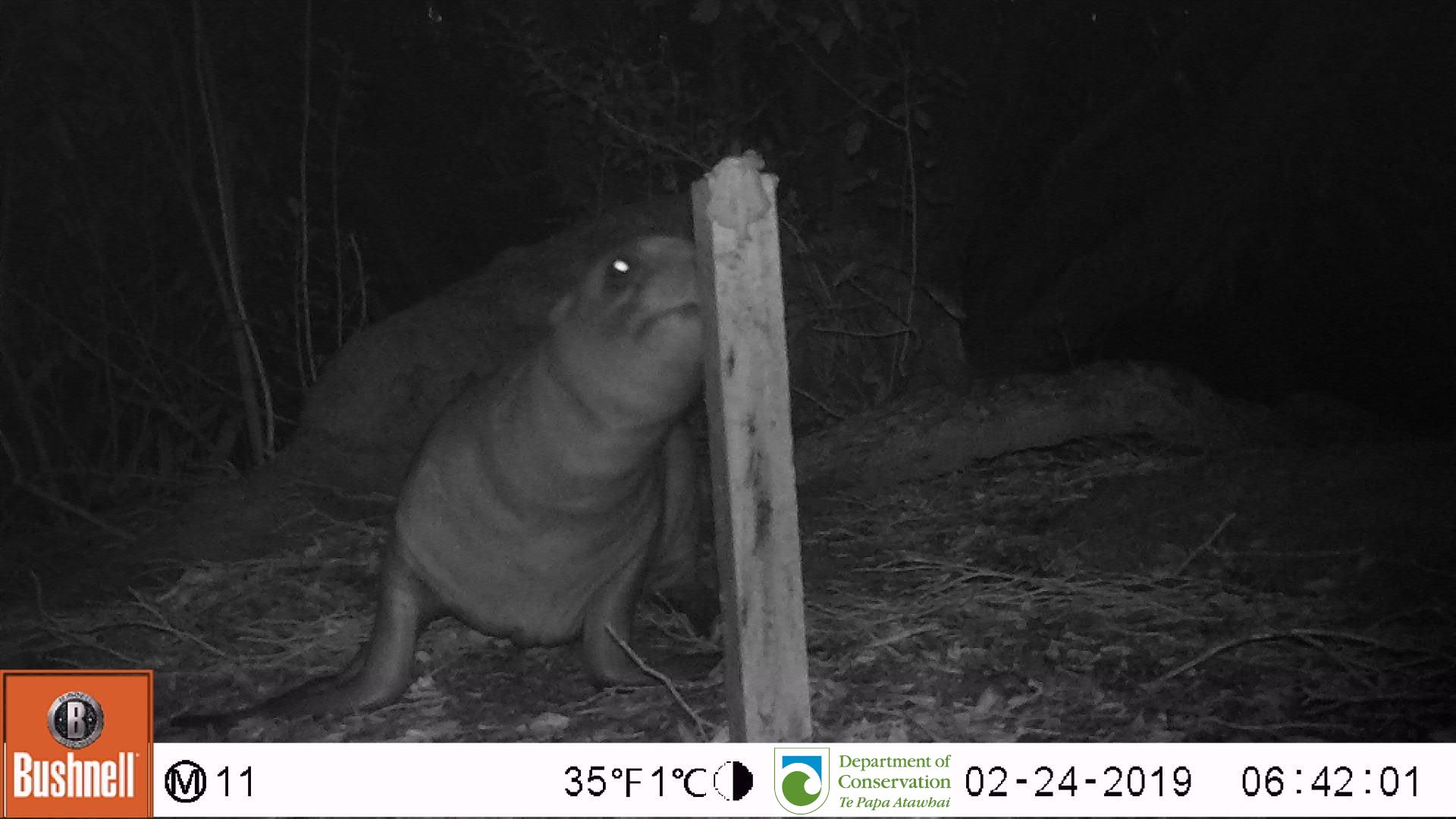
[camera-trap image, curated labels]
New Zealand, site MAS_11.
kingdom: Animalia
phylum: Chordata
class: Mammalia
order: Carnivora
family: Otariidae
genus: Phocarctos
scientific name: Phocarctos hookeri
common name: new zealand sea lion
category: sealion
Sealion (new zealand sea lion) (Phocarctos hookeri).